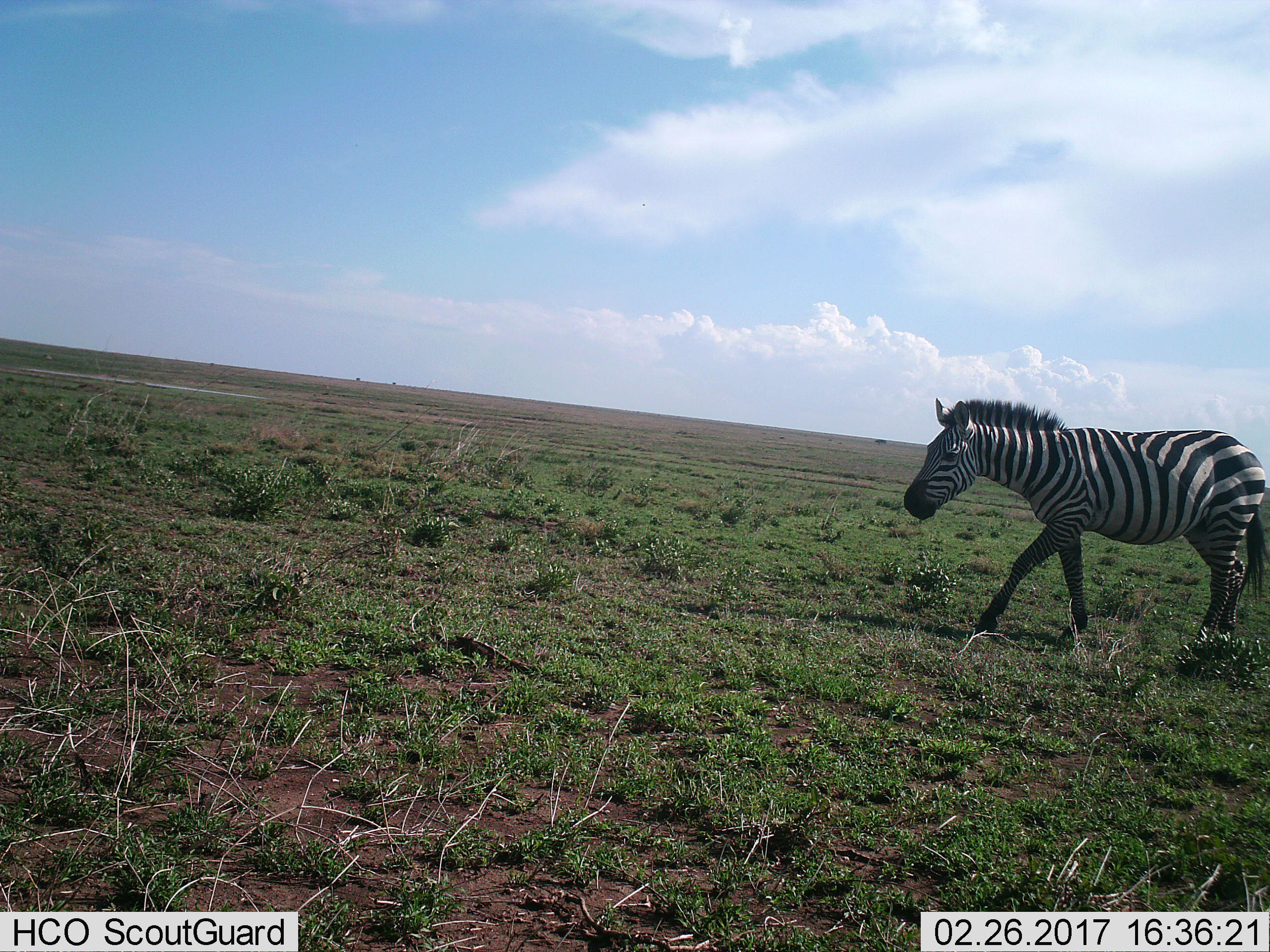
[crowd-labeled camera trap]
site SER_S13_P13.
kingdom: Animalia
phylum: Chordata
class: Mammalia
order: Perissodactyla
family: Equidae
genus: Equus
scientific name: Equus quagga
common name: plains zebra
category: zebraplains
Zebraplains (plains zebra) (Equus quagga), count 1. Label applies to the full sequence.